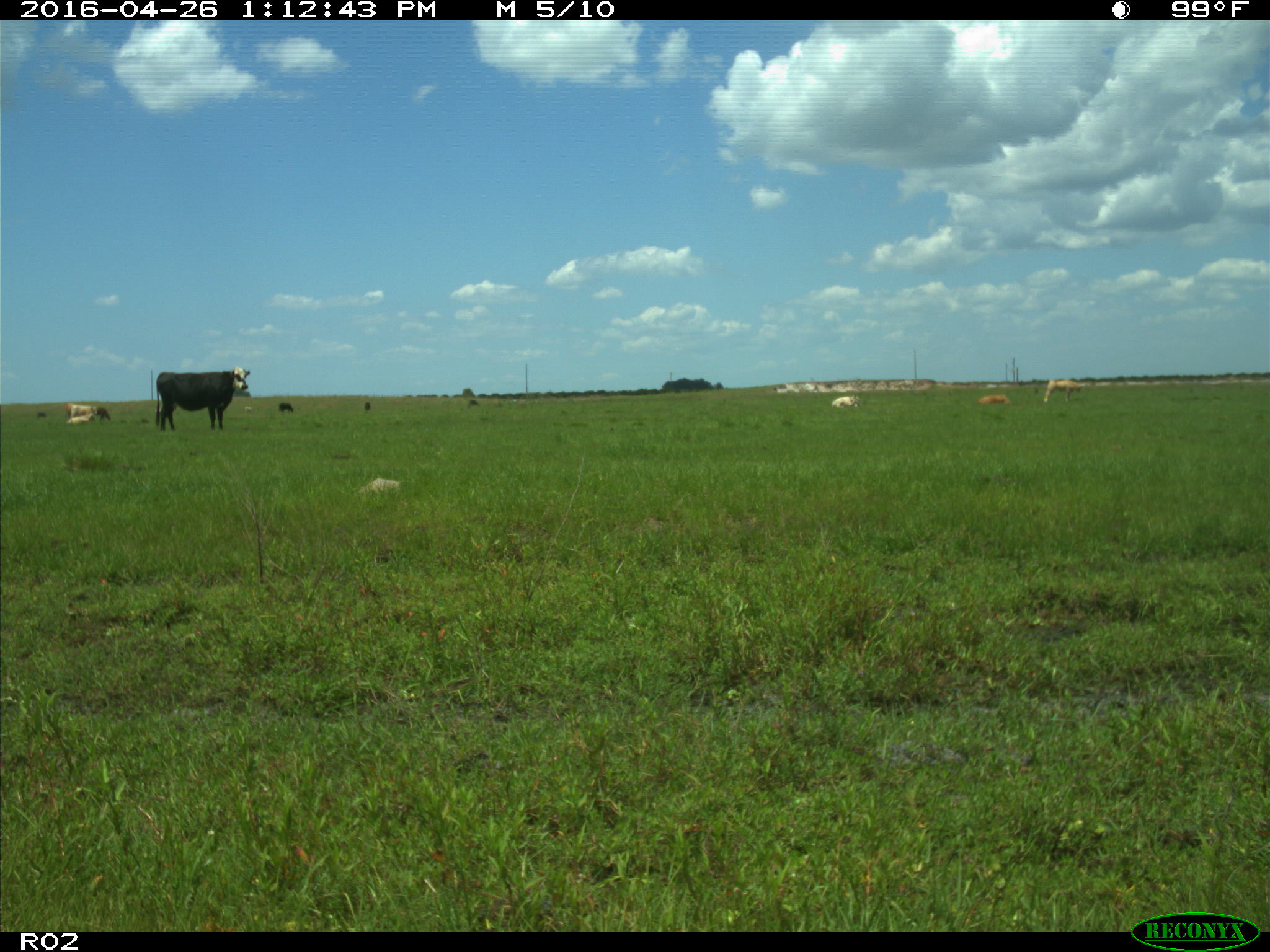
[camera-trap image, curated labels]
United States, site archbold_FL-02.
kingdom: Animalia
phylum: Chordata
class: Mammalia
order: Artiodactyla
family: Bovidae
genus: Bos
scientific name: Bos taurus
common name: domestic cow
Bos taurus (domestic cow).